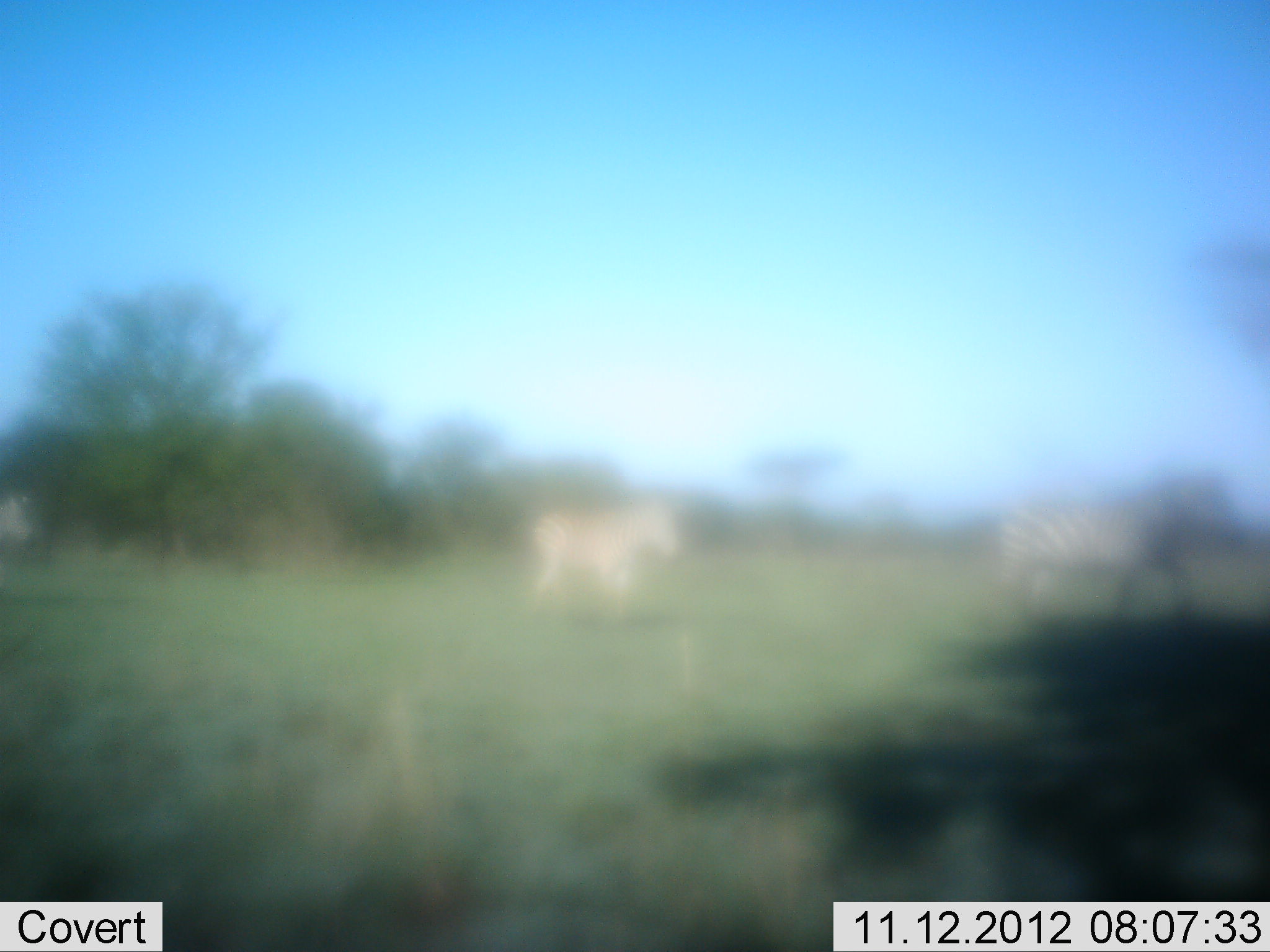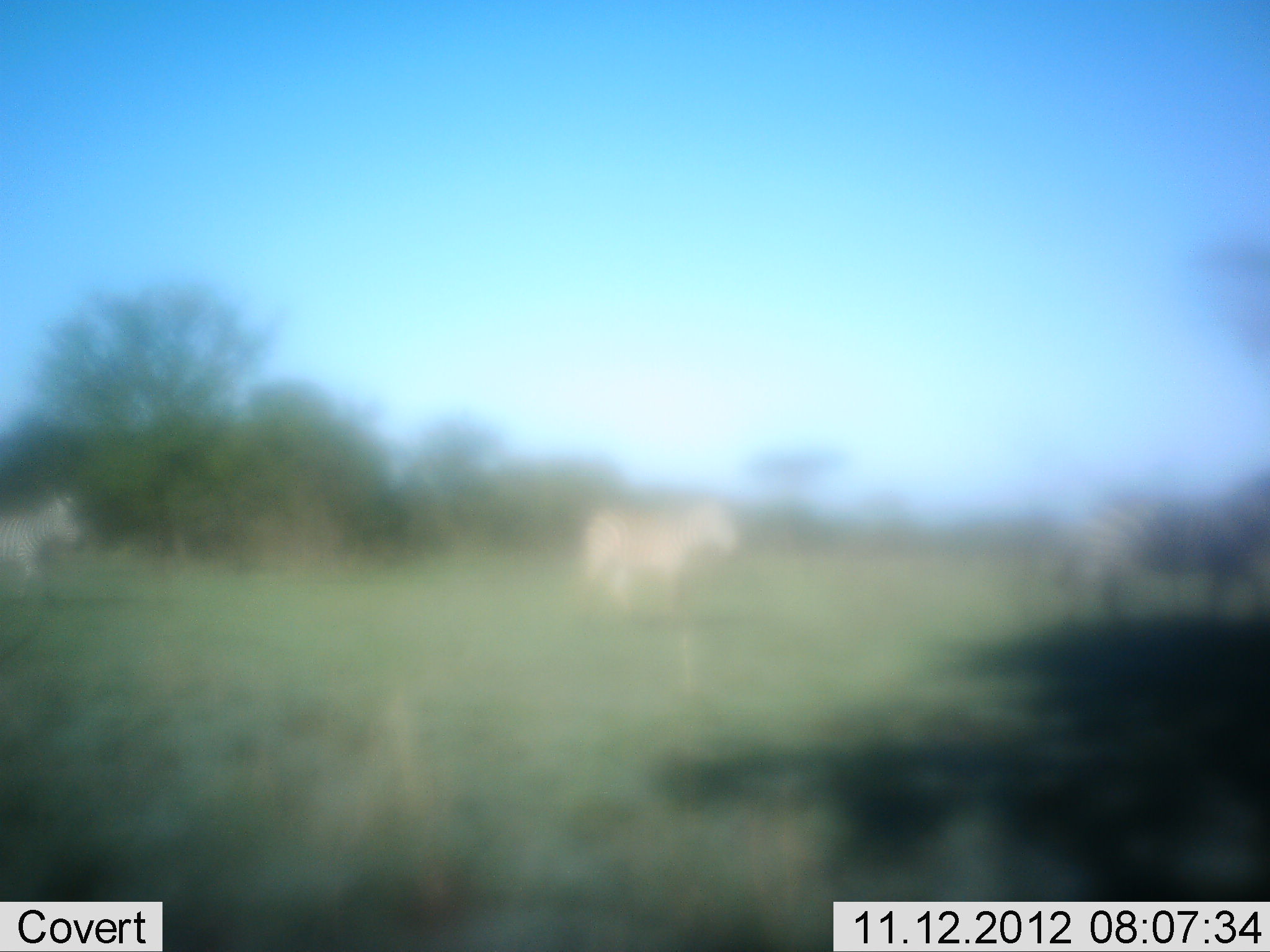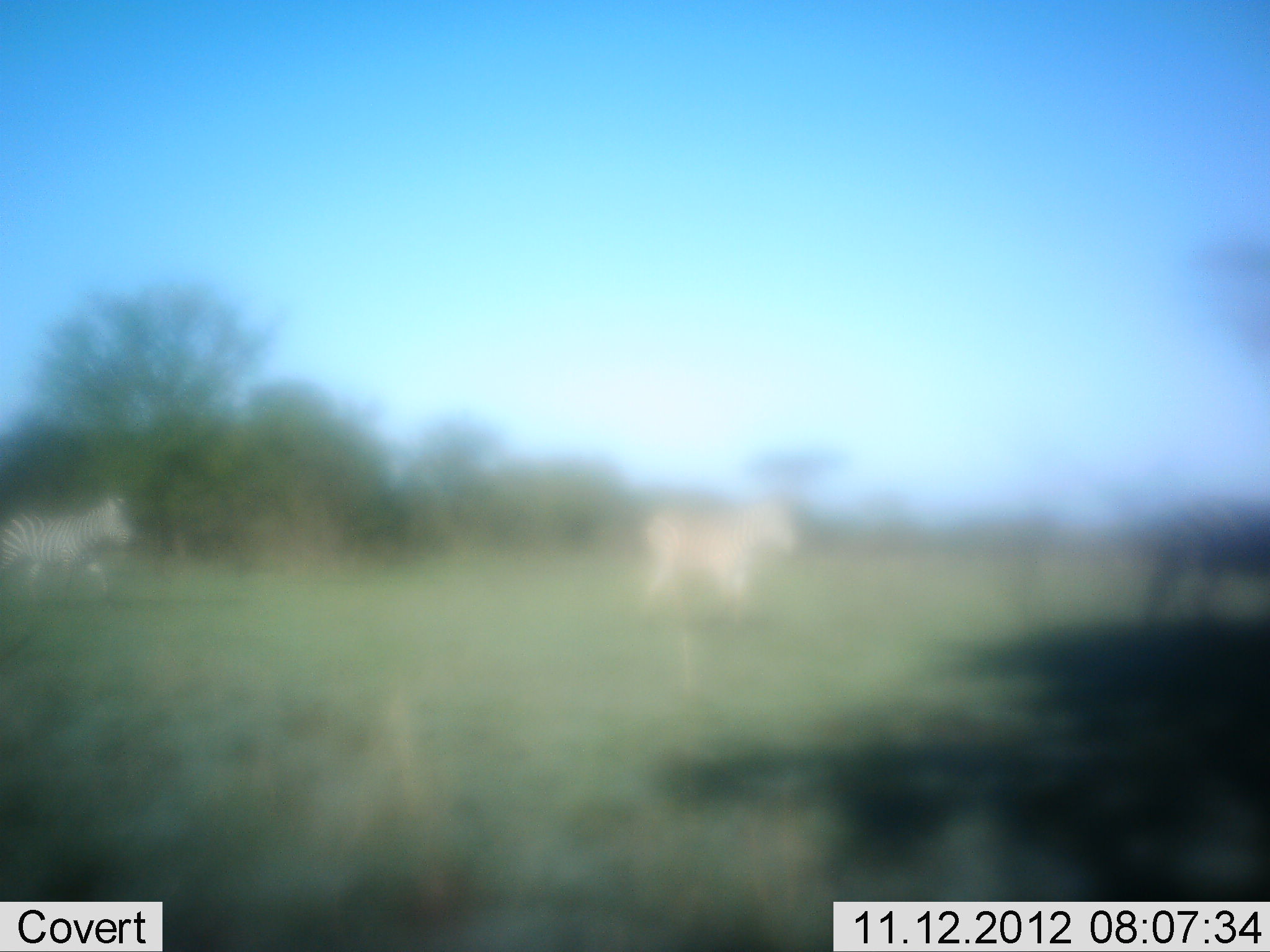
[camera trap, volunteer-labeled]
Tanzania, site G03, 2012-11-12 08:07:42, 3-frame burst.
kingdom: Animalia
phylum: Chordata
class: Mammalia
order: Perissodactyla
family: Equidae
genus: Equus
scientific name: Equus quagga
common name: plains zebra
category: zebra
Zebra (plains zebra) (Equus quagga), count 3. Behavior (volunteer vote fractions): standing 10%, resting 0%, moving 90%, interacting 0%. Young present (vote fraction): 0%. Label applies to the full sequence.